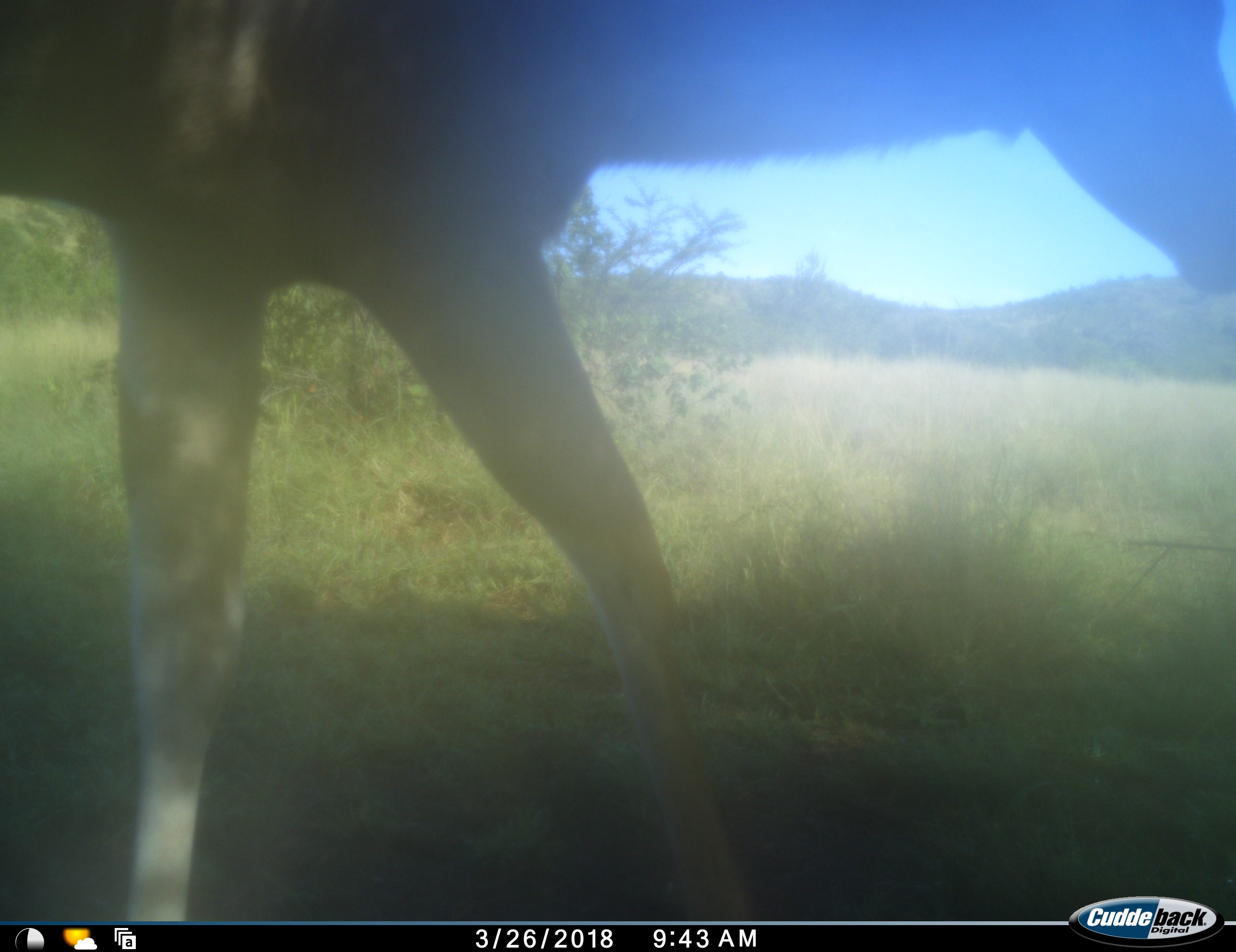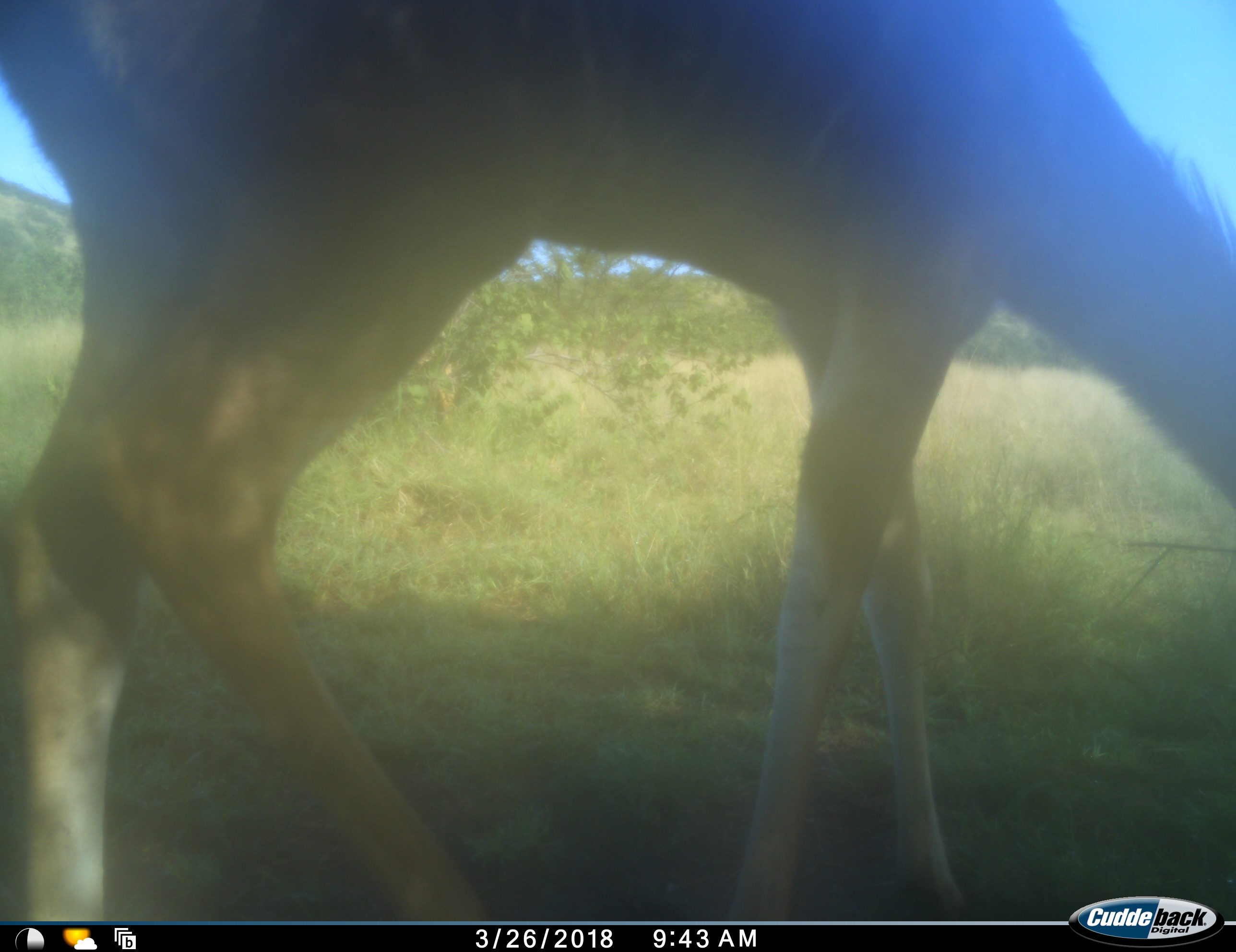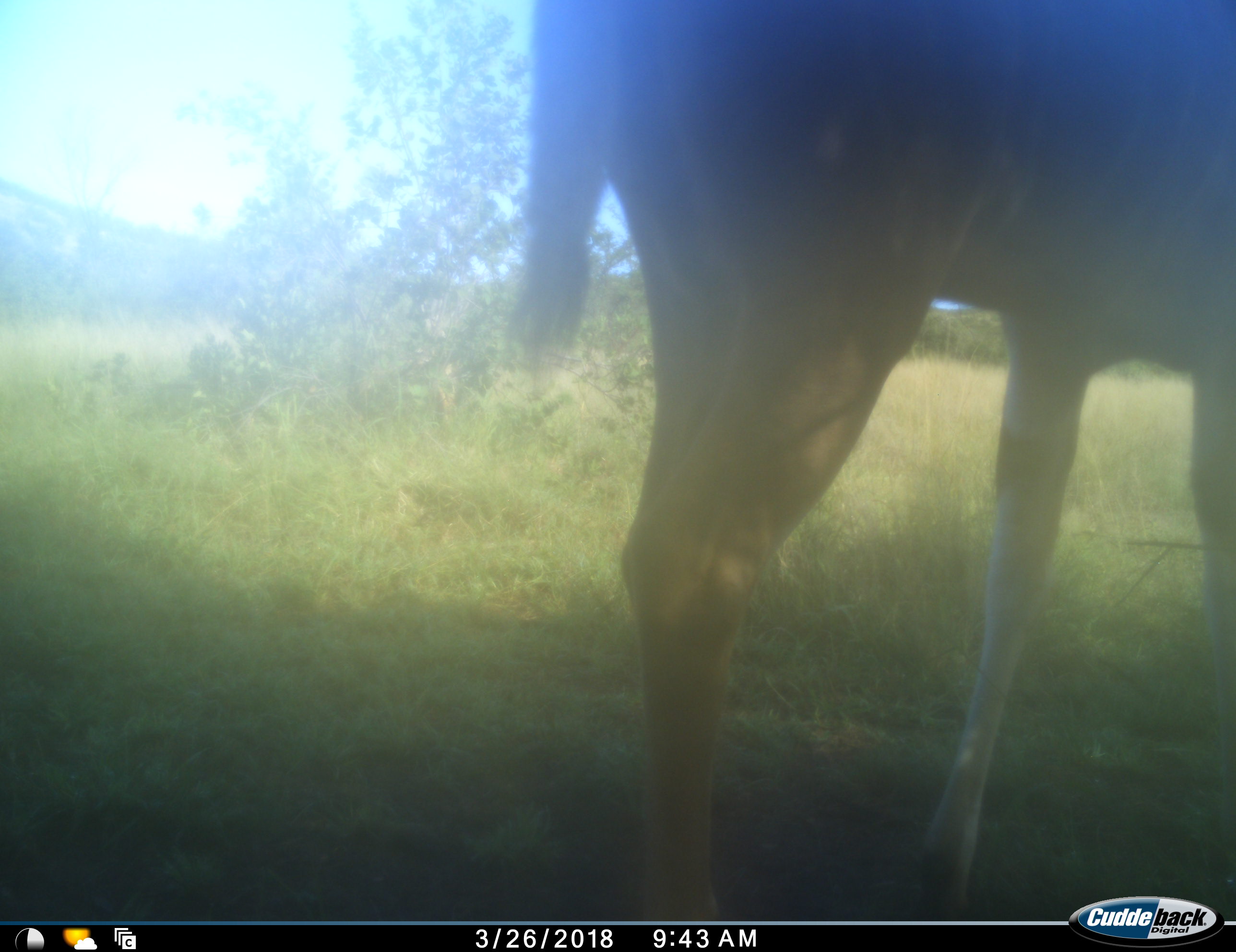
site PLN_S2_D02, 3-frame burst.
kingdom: Animalia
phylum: Chordata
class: Mammalia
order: Artiodactyla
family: Bovidae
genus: Tragelaphus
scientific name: Tragelaphus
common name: kudu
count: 1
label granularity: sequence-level